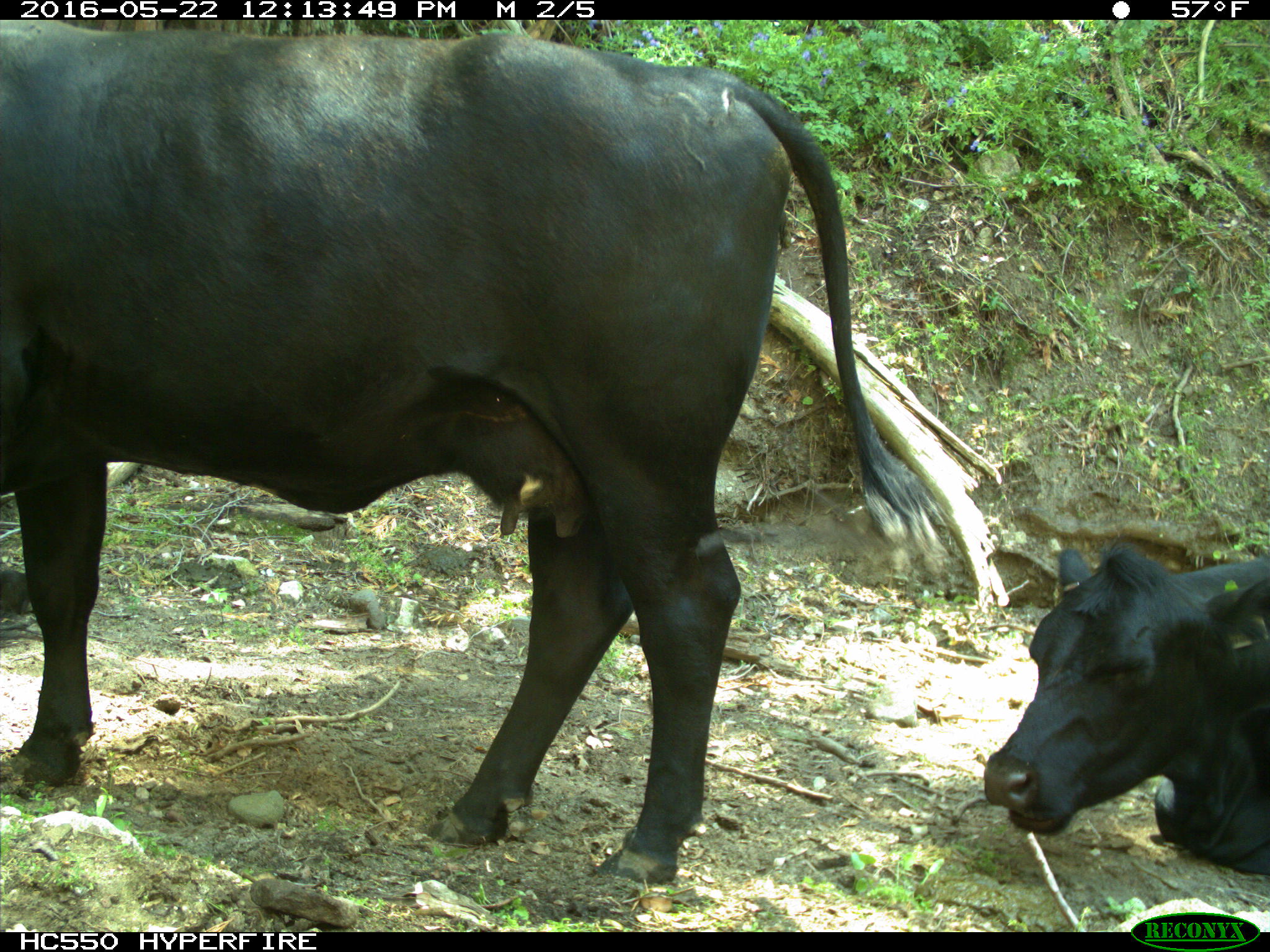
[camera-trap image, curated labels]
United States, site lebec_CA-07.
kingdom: Animalia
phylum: Chordata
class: Mammalia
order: Artiodactyla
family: Bovidae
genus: Bos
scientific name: Bos taurus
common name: domestic cow